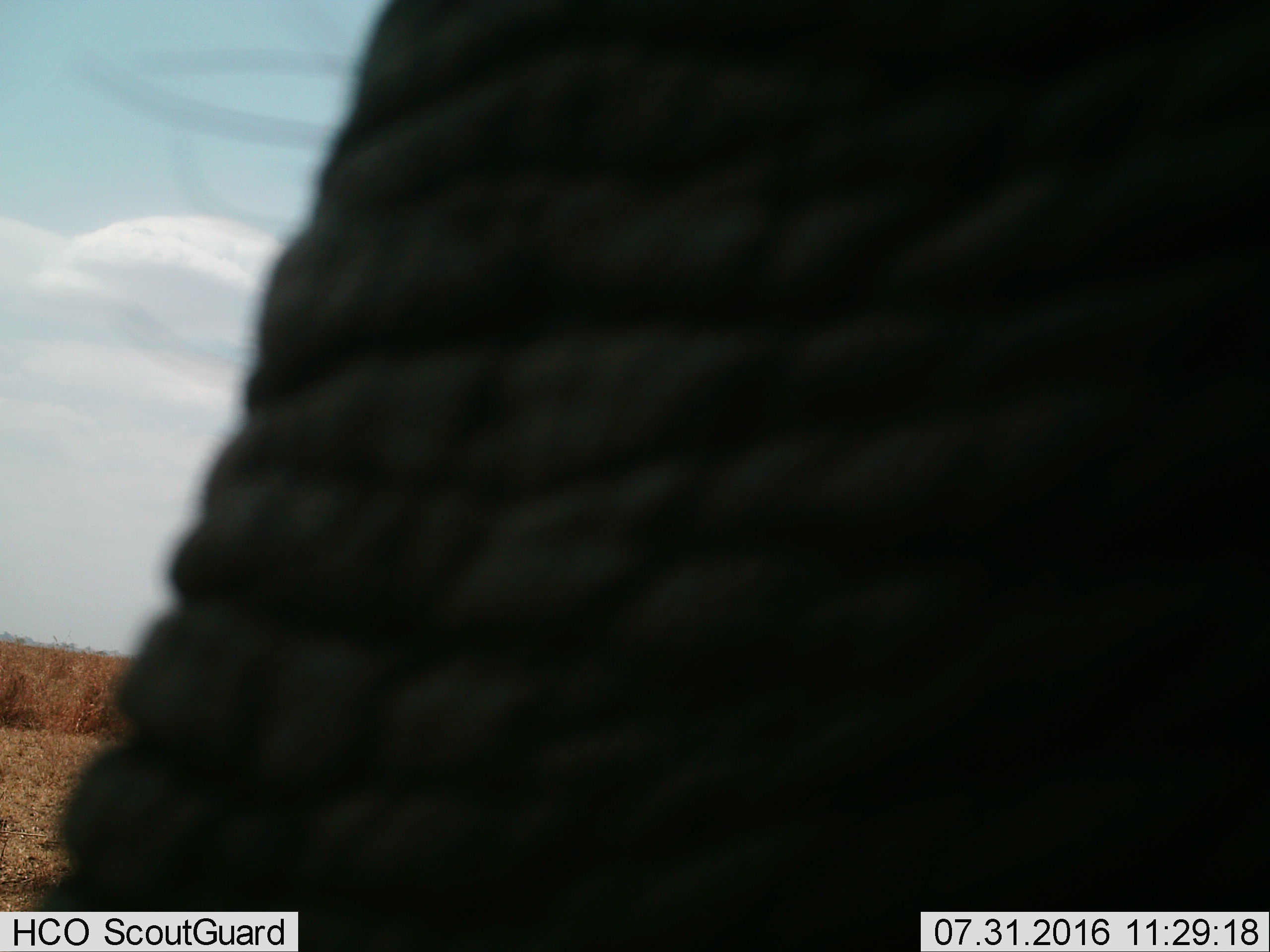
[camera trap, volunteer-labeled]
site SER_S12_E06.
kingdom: Animalia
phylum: Chordata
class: Mammalia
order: Proboscidea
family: Elephantidae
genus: Loxodonta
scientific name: Loxodonta africana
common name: african bush elephant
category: elephant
Elephant (african bush elephant) (Loxodonta africana), count 1. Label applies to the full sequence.